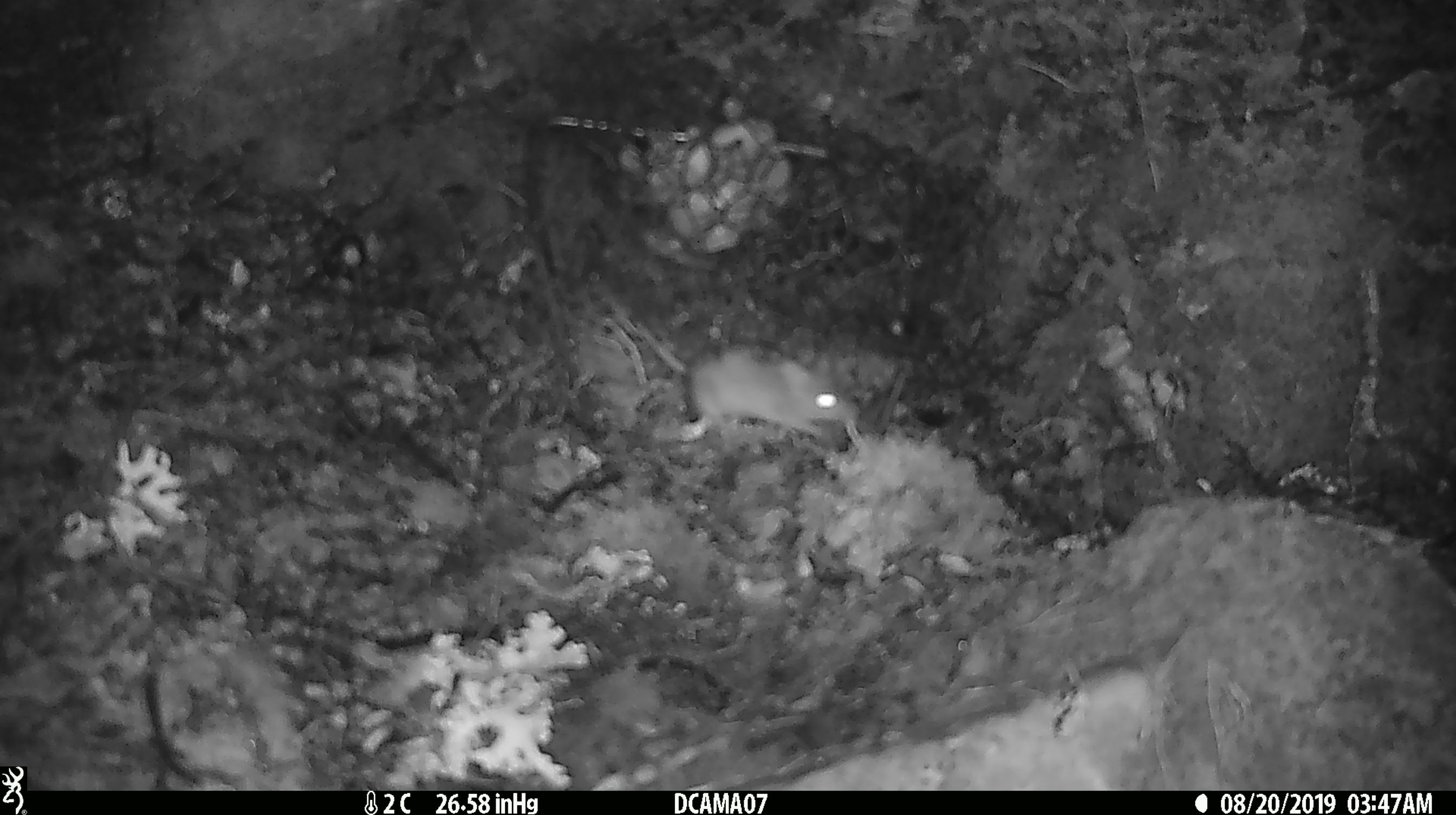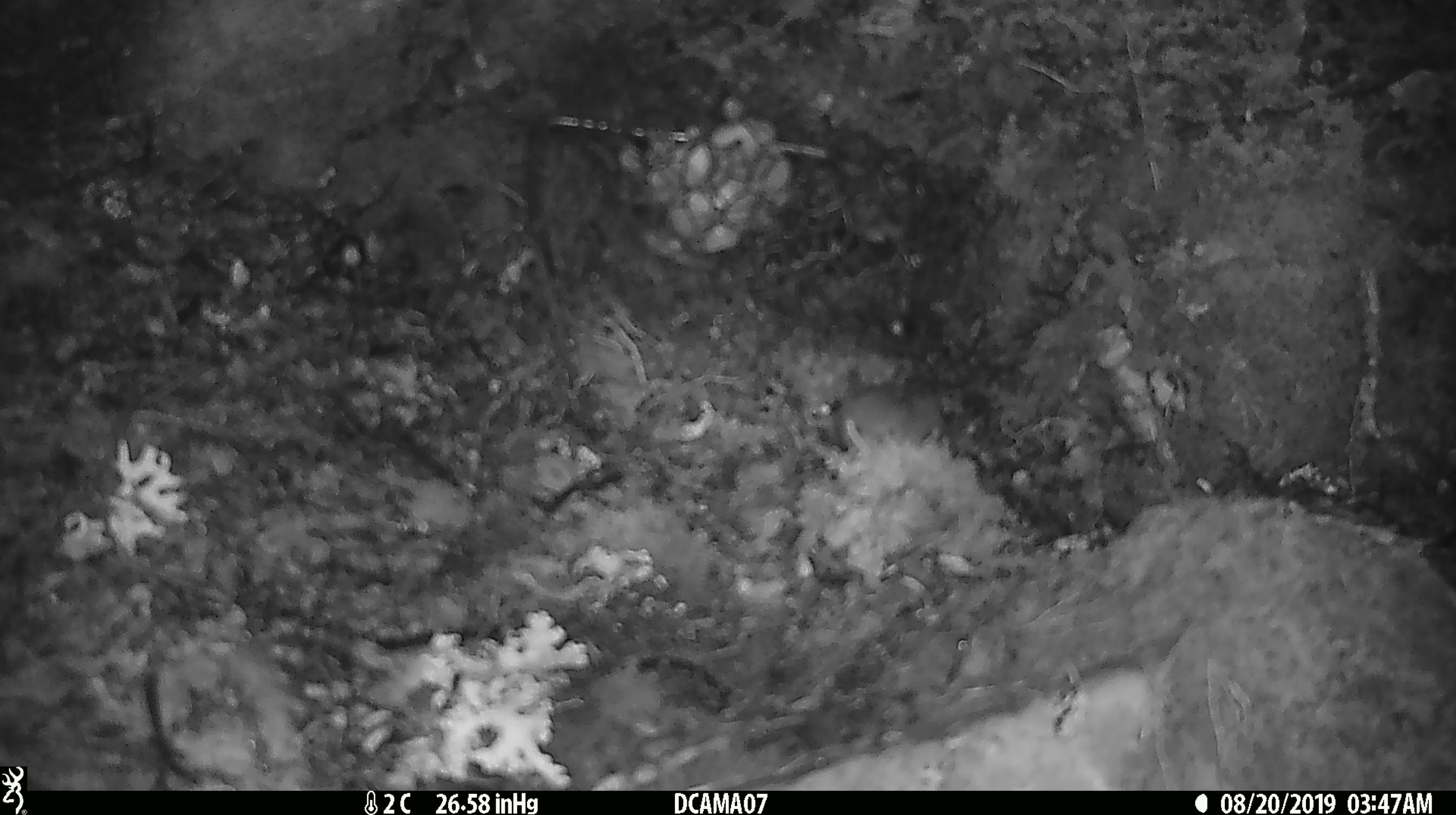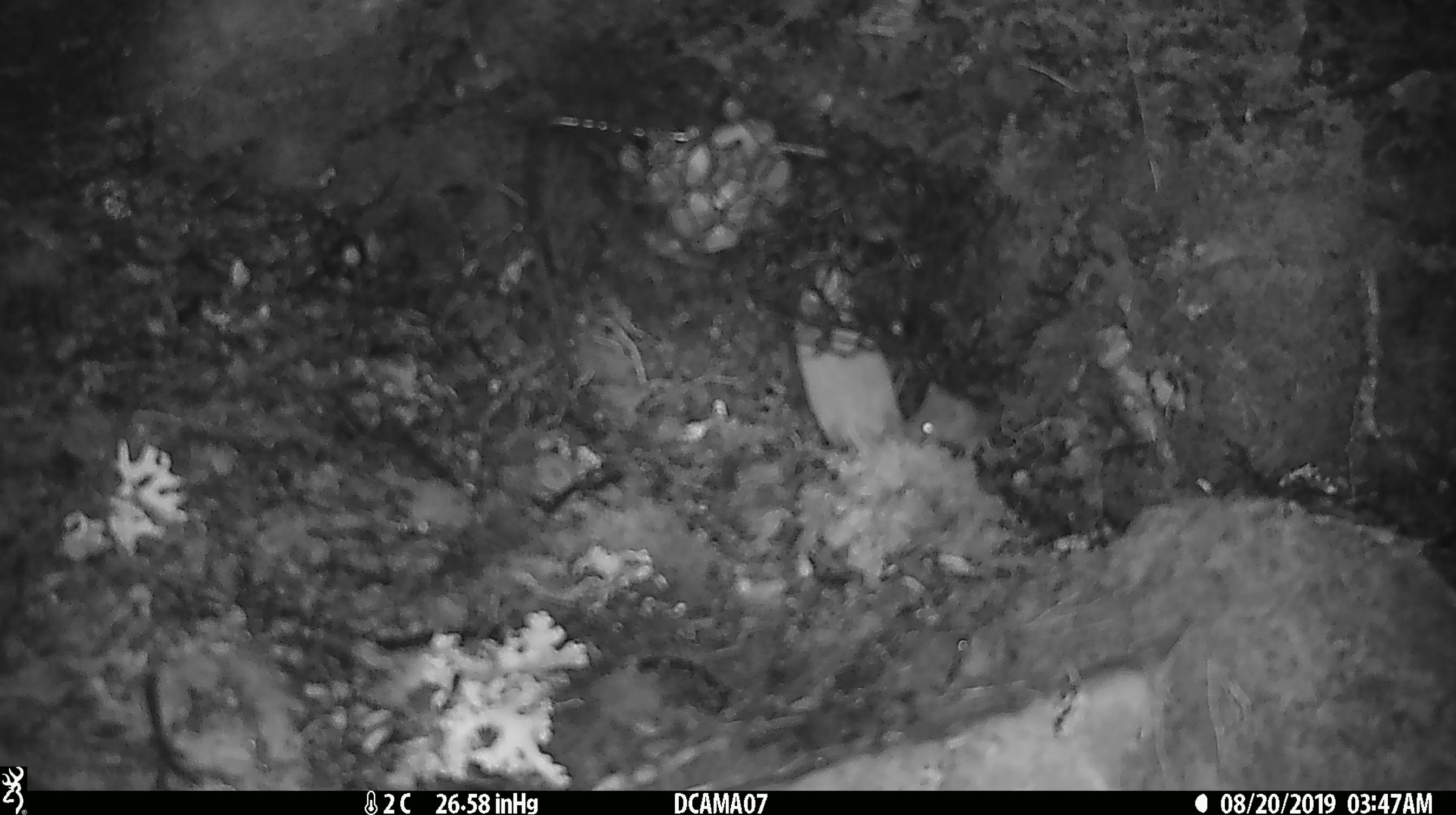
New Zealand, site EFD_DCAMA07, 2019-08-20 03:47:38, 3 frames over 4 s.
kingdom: Animalia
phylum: Chordata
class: Mammalia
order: Rodentia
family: Muridae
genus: Mus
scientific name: Mus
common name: mouse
Mouse (Mus).